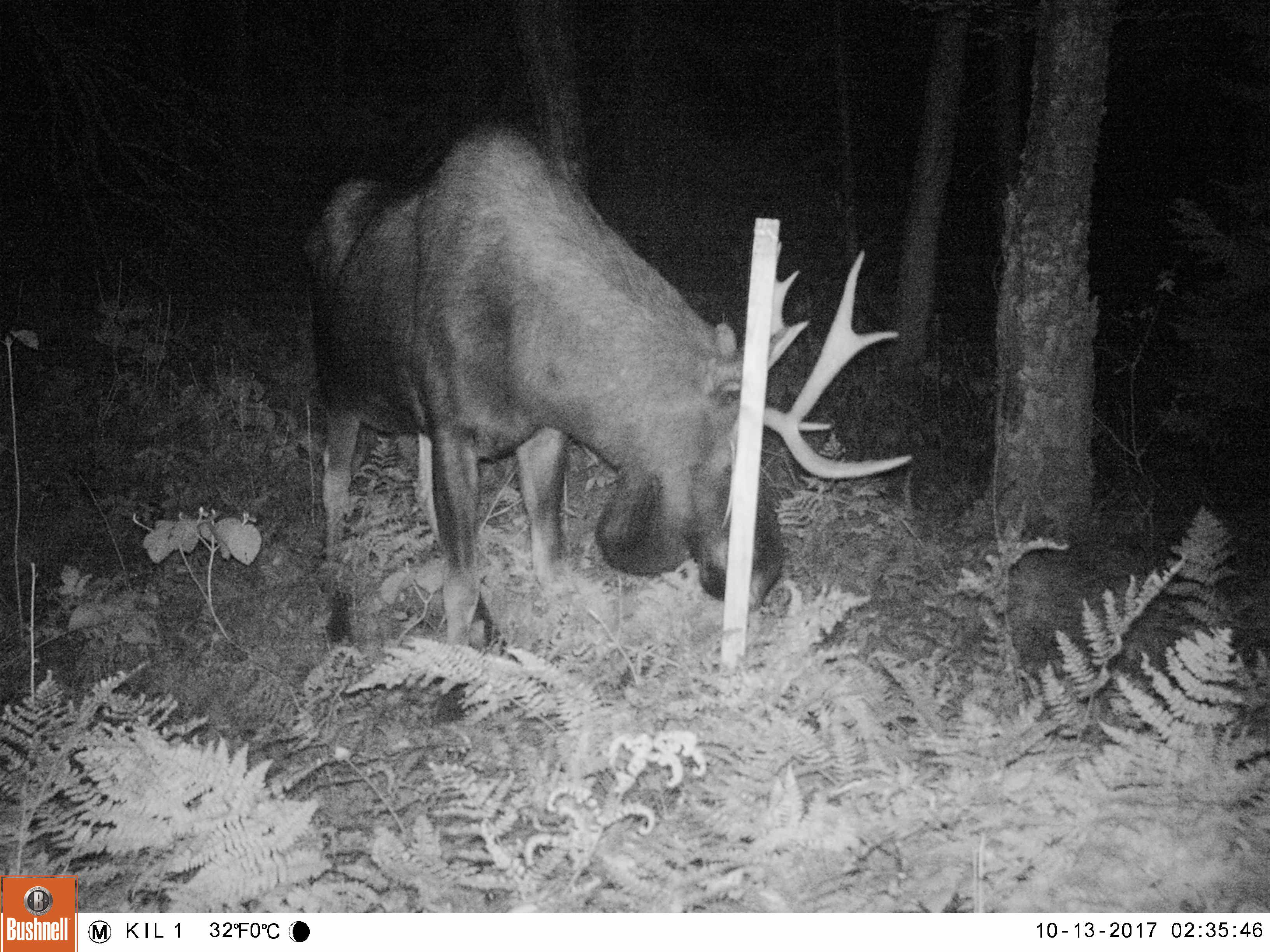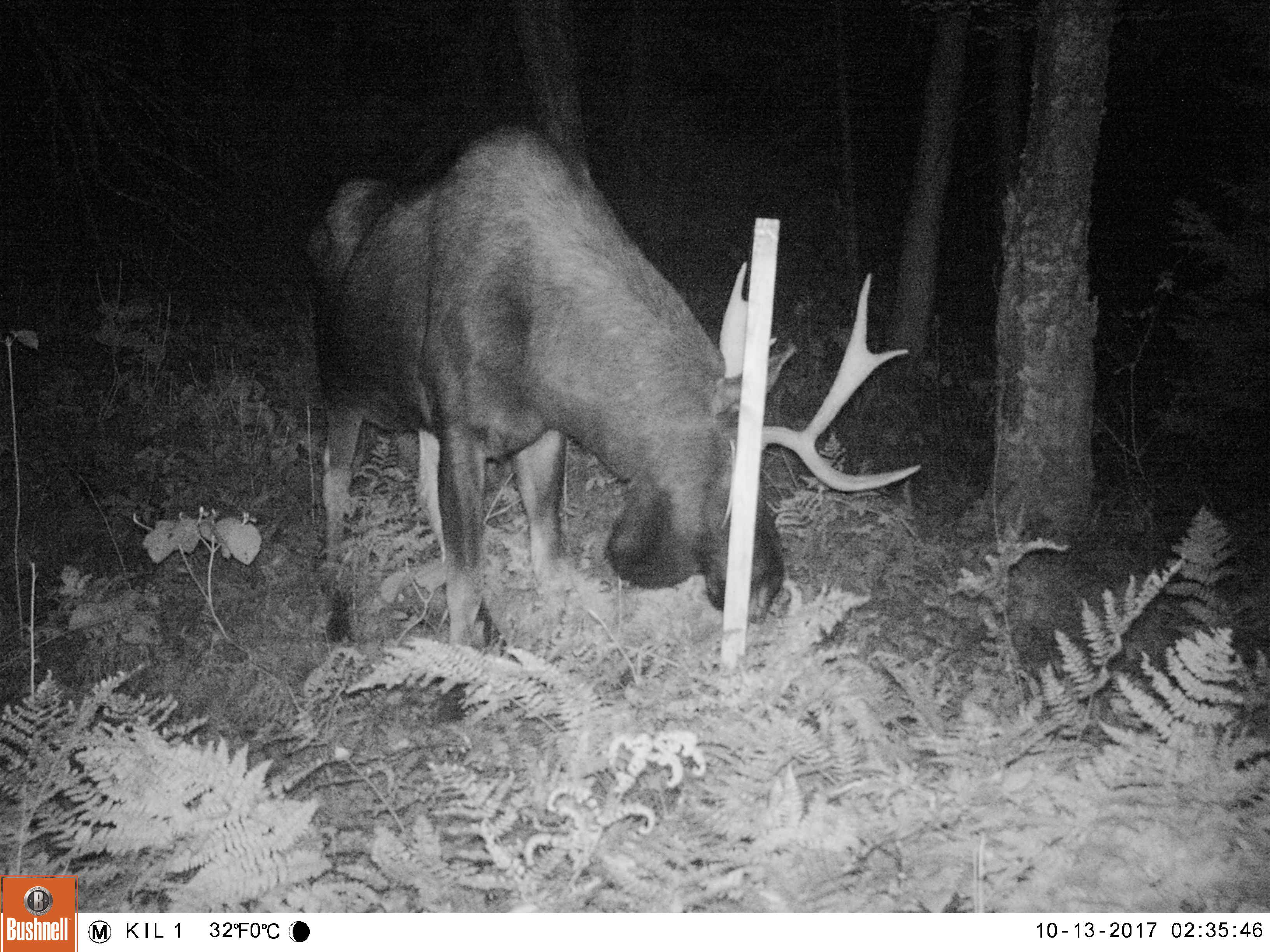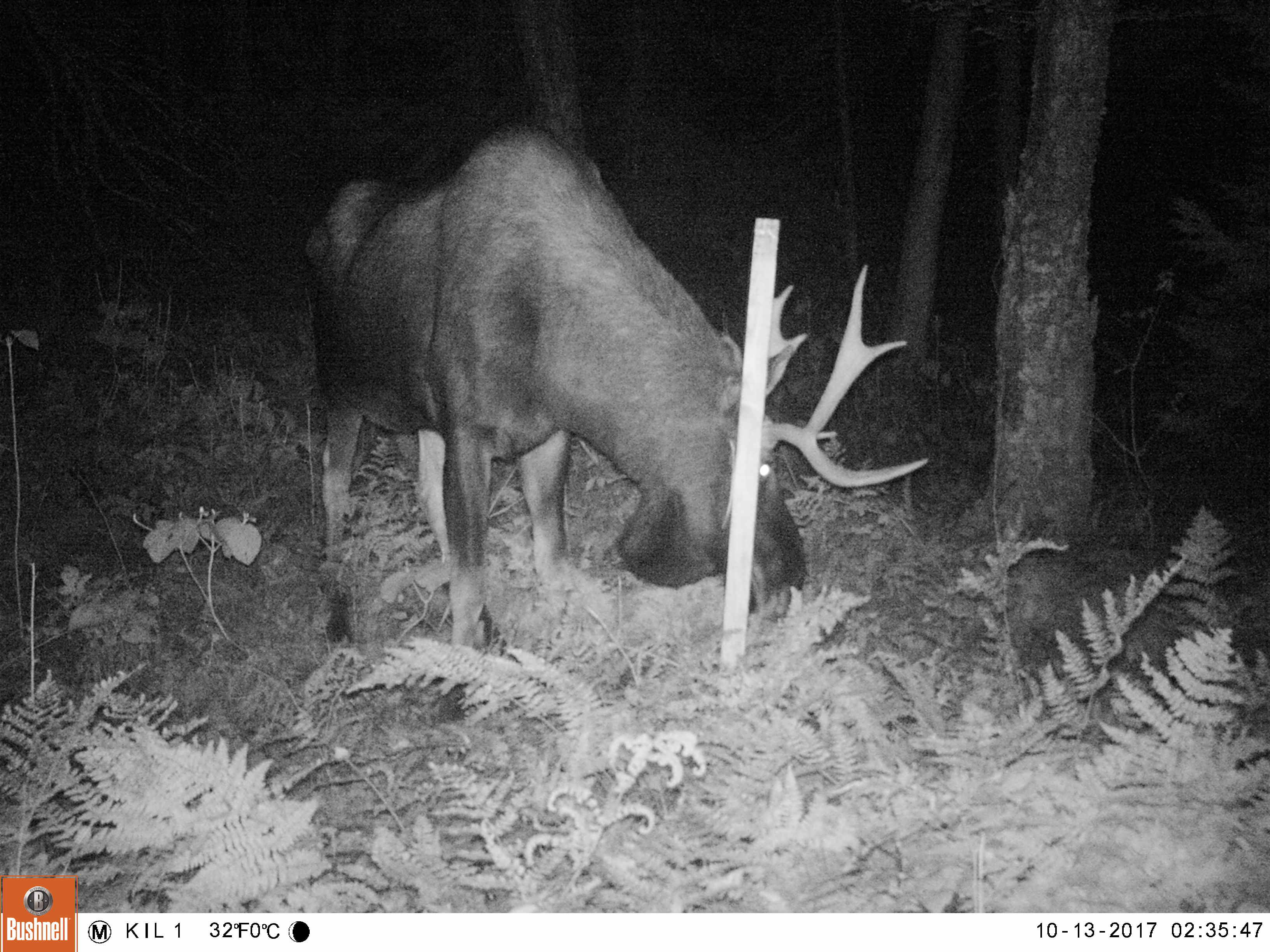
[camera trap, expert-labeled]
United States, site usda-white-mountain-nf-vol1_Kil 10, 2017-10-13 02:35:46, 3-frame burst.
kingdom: Animalia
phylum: Chordata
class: Mammalia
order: Artiodactyla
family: Cervidae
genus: Alces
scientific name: Alces alces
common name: moose